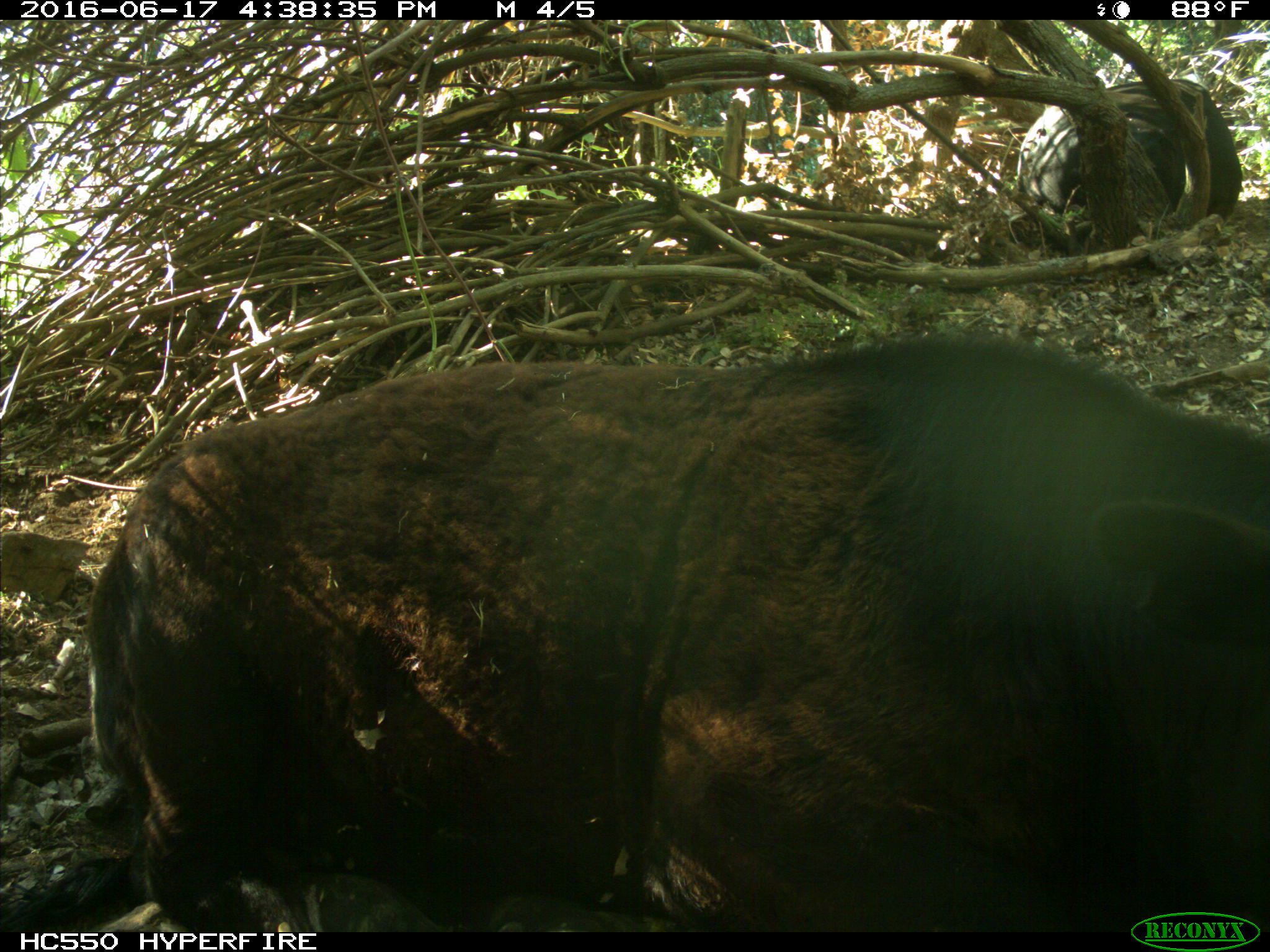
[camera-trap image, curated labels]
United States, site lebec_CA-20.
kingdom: Animalia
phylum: Chordata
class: Mammalia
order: Artiodactyla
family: Bovidae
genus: Bos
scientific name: Bos taurus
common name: domestic cow